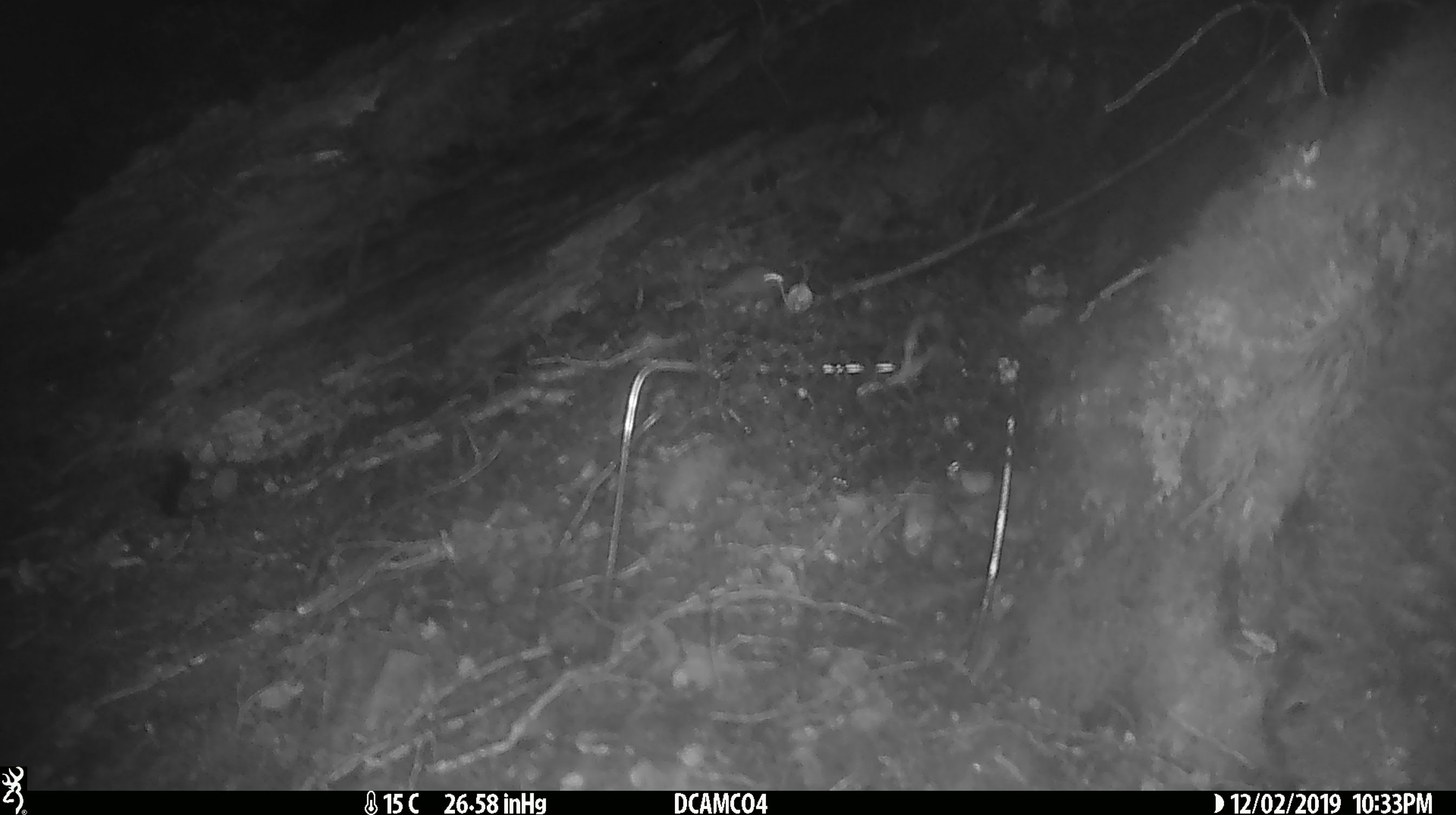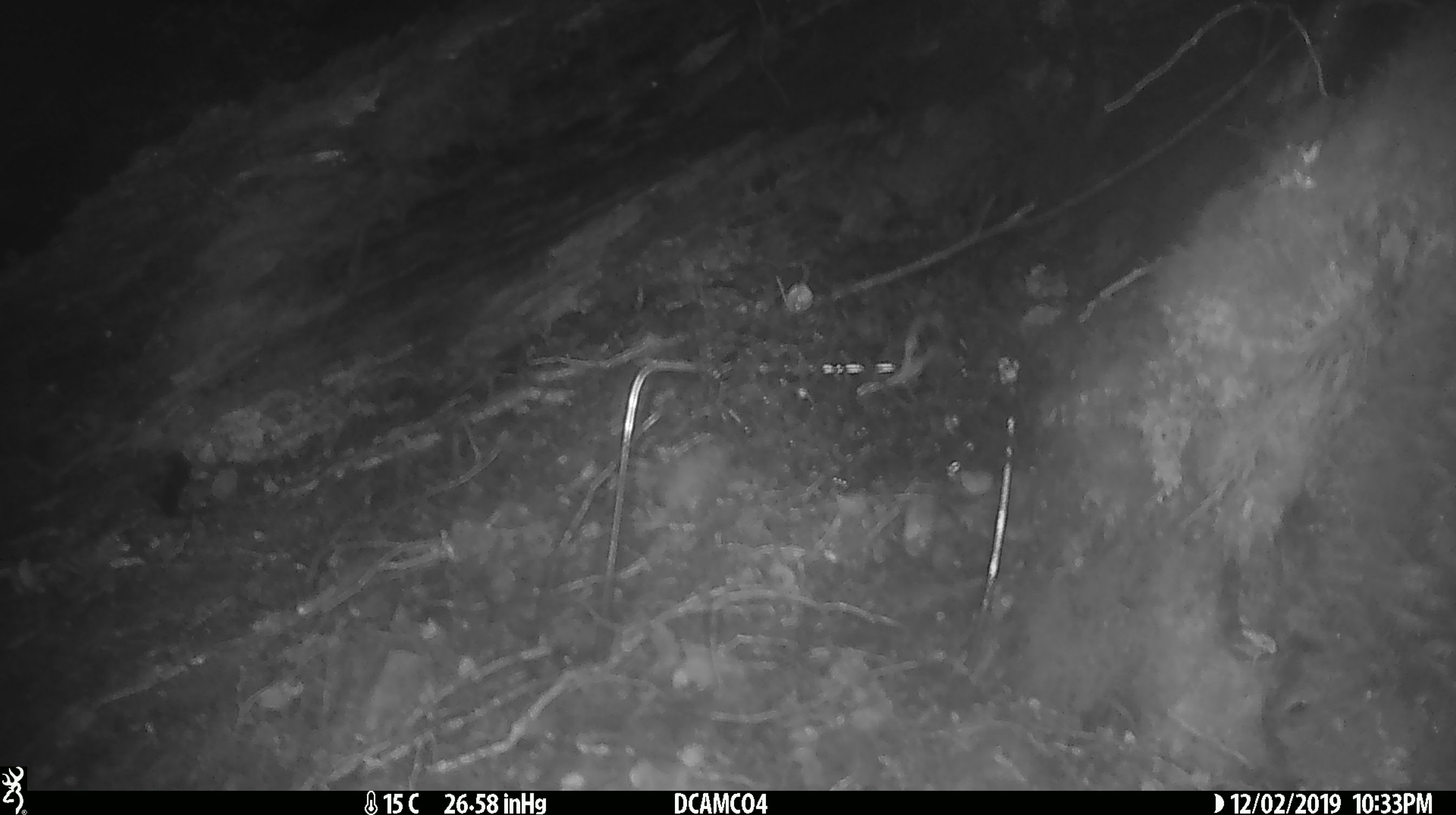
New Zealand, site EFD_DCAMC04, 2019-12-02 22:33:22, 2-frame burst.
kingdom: Animalia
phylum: Chordata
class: Mammalia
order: Rodentia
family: Muridae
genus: Mus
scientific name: Mus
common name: mouse